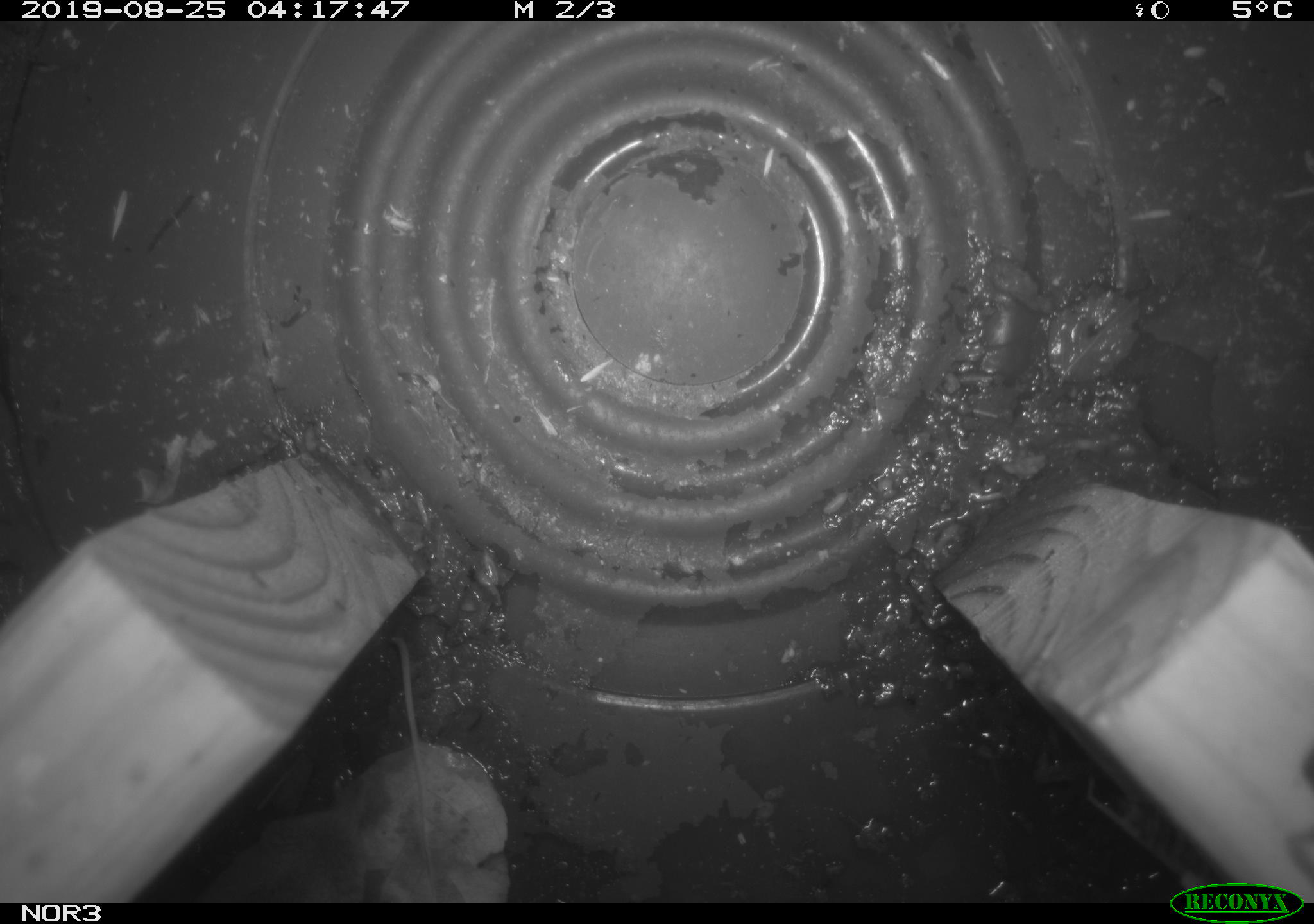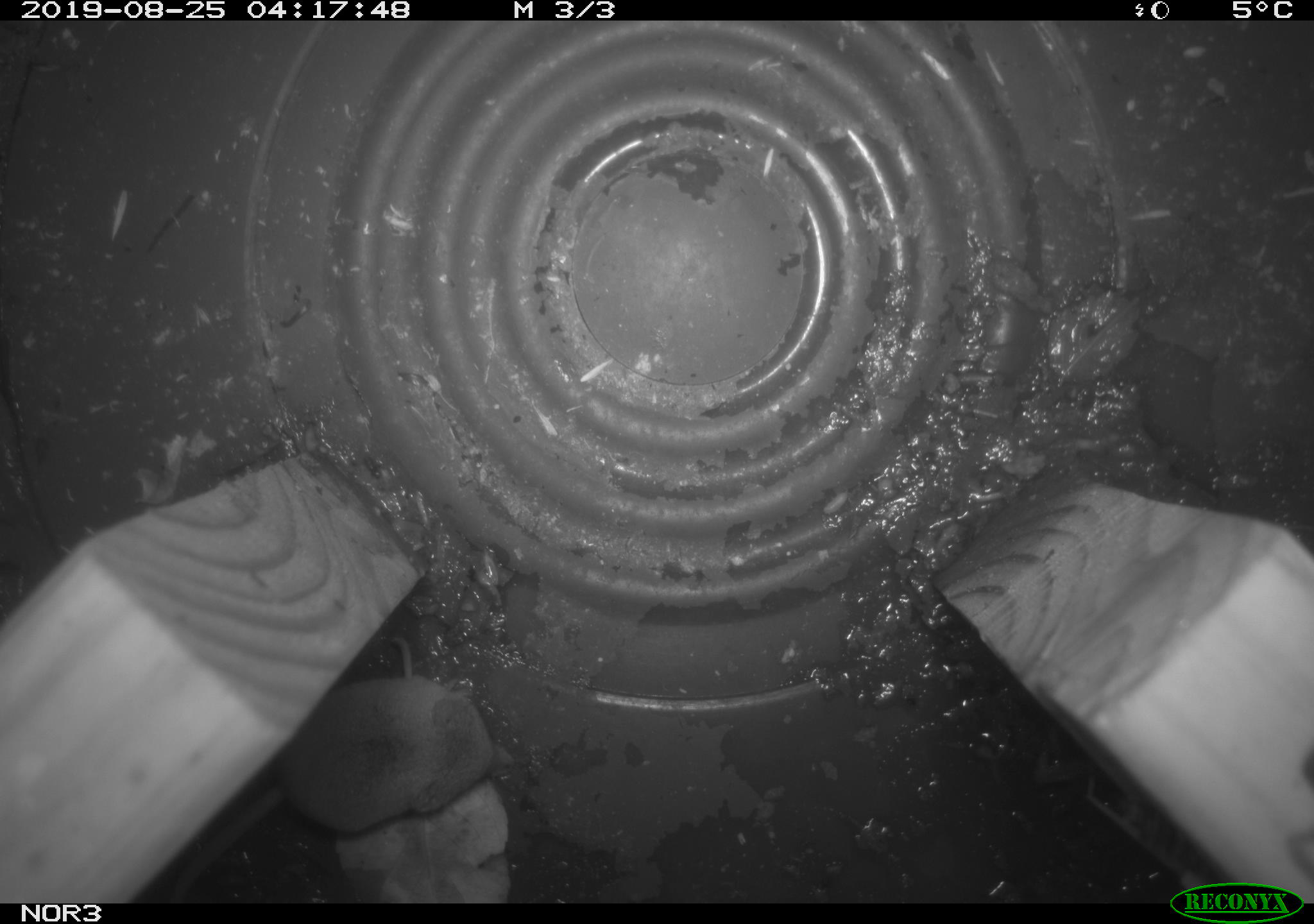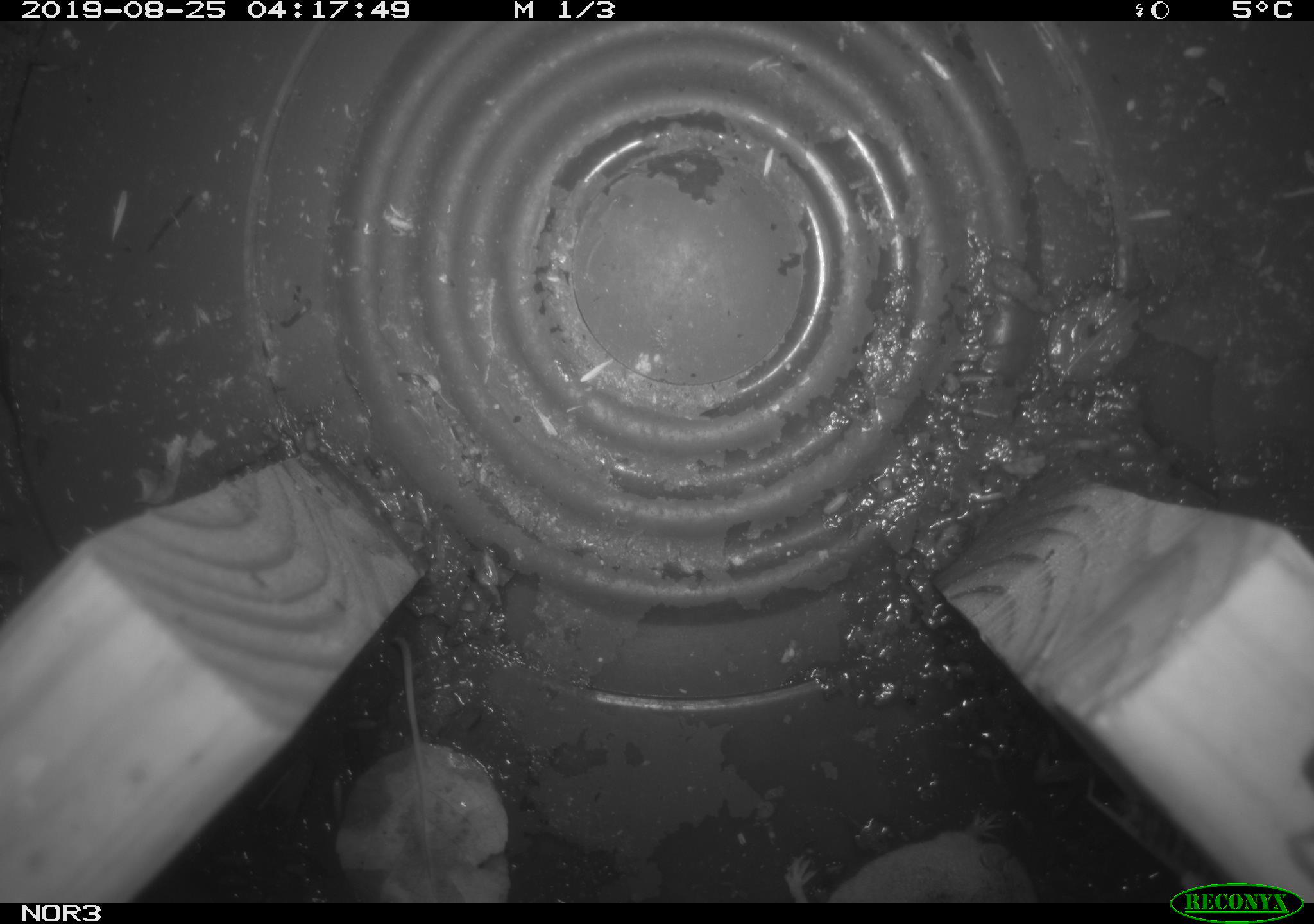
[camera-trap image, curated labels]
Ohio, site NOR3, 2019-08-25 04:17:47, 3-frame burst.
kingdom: Animalia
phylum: Chordata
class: Mammalia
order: Eulipotyphla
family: Soricidae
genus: Sorex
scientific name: Sorex cinereus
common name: masked shrew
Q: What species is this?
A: Masked shrew (Sorex cinereus).